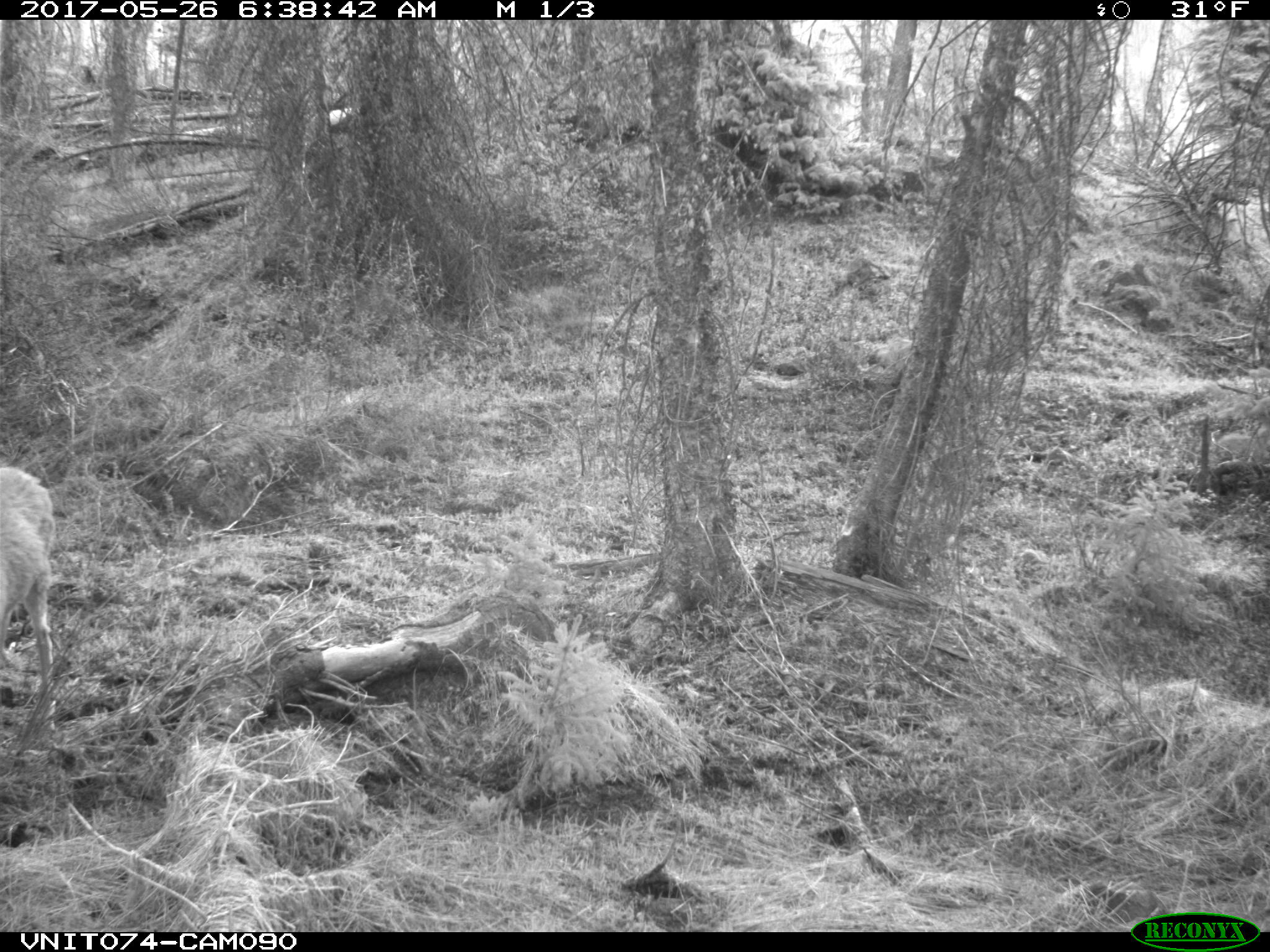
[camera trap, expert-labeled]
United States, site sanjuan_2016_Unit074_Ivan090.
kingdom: Animalia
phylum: Chordata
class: Mammalia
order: Artiodactyla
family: Cervidae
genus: Odocoileus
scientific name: Odocoileus hemionus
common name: mule deer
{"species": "Odocoileus hemionus (mule deer)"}